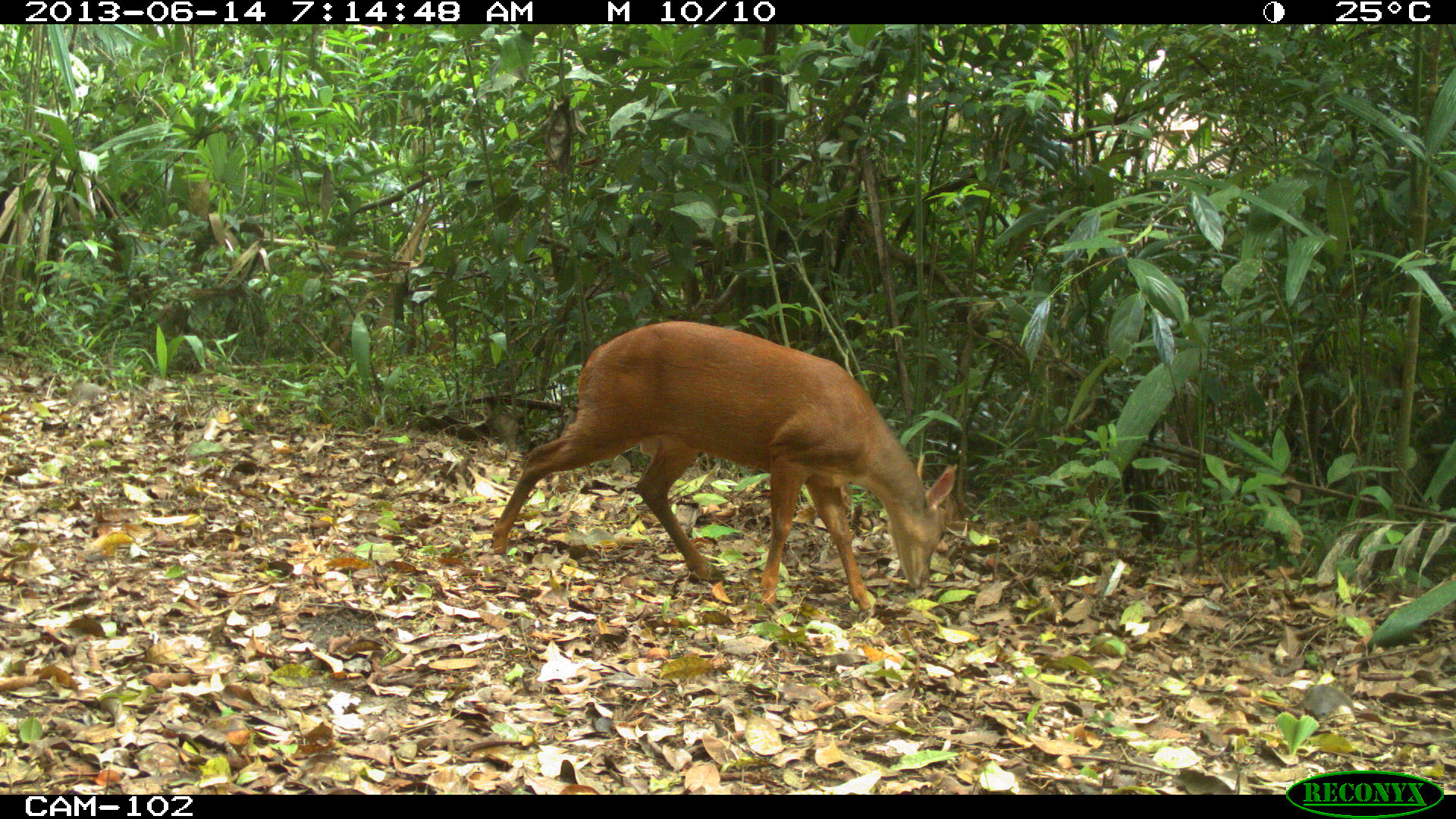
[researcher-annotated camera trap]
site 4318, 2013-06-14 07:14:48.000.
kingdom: Animalia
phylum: Chordata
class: Mammalia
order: Artiodactyla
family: Cervidae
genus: Mazama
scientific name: Mazama temama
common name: central american red brocket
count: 1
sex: male